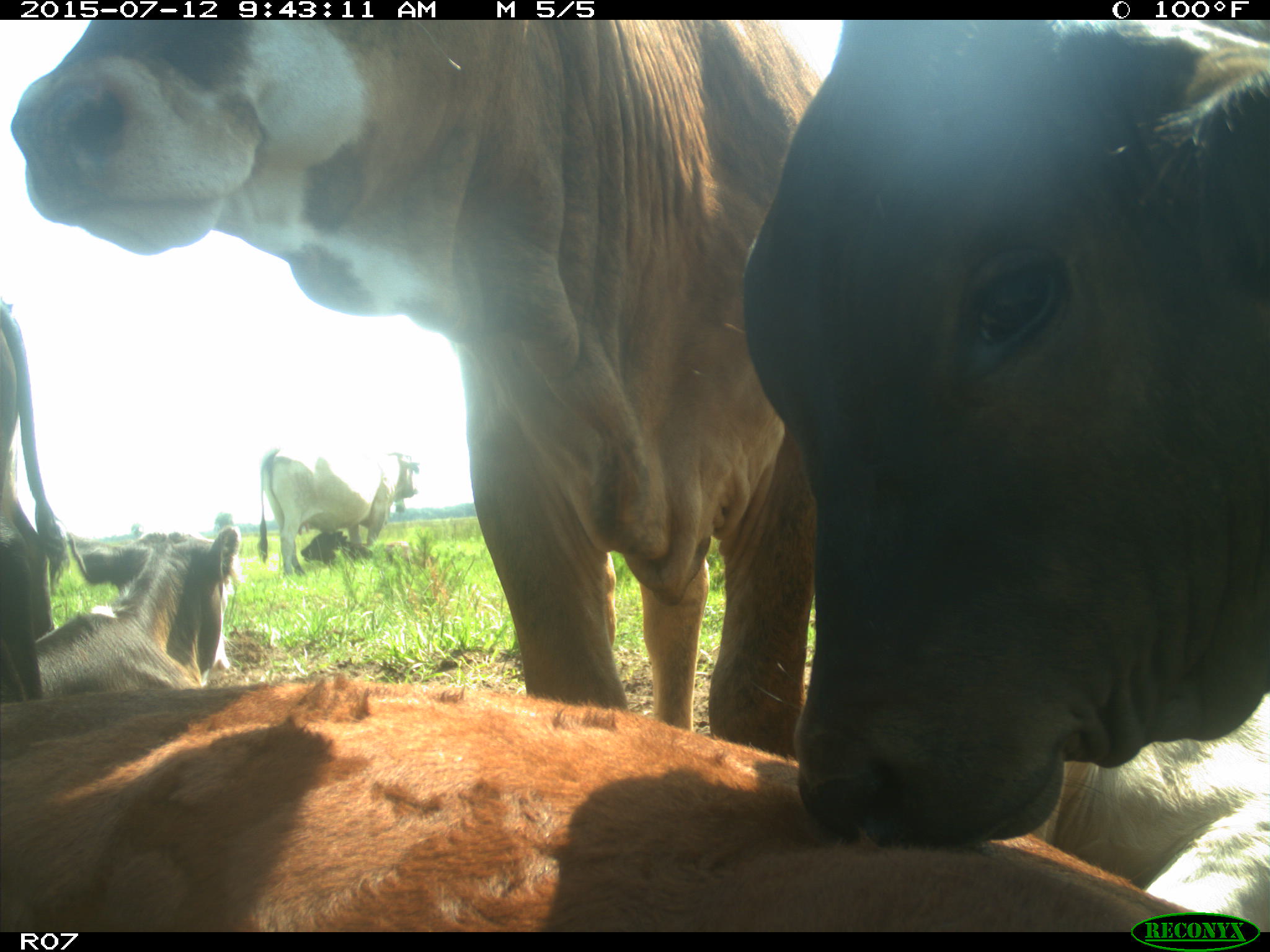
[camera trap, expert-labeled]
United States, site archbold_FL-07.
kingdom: Animalia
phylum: Chordata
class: Mammalia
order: Artiodactyla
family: Bovidae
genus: Bos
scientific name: Bos taurus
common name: domestic cow